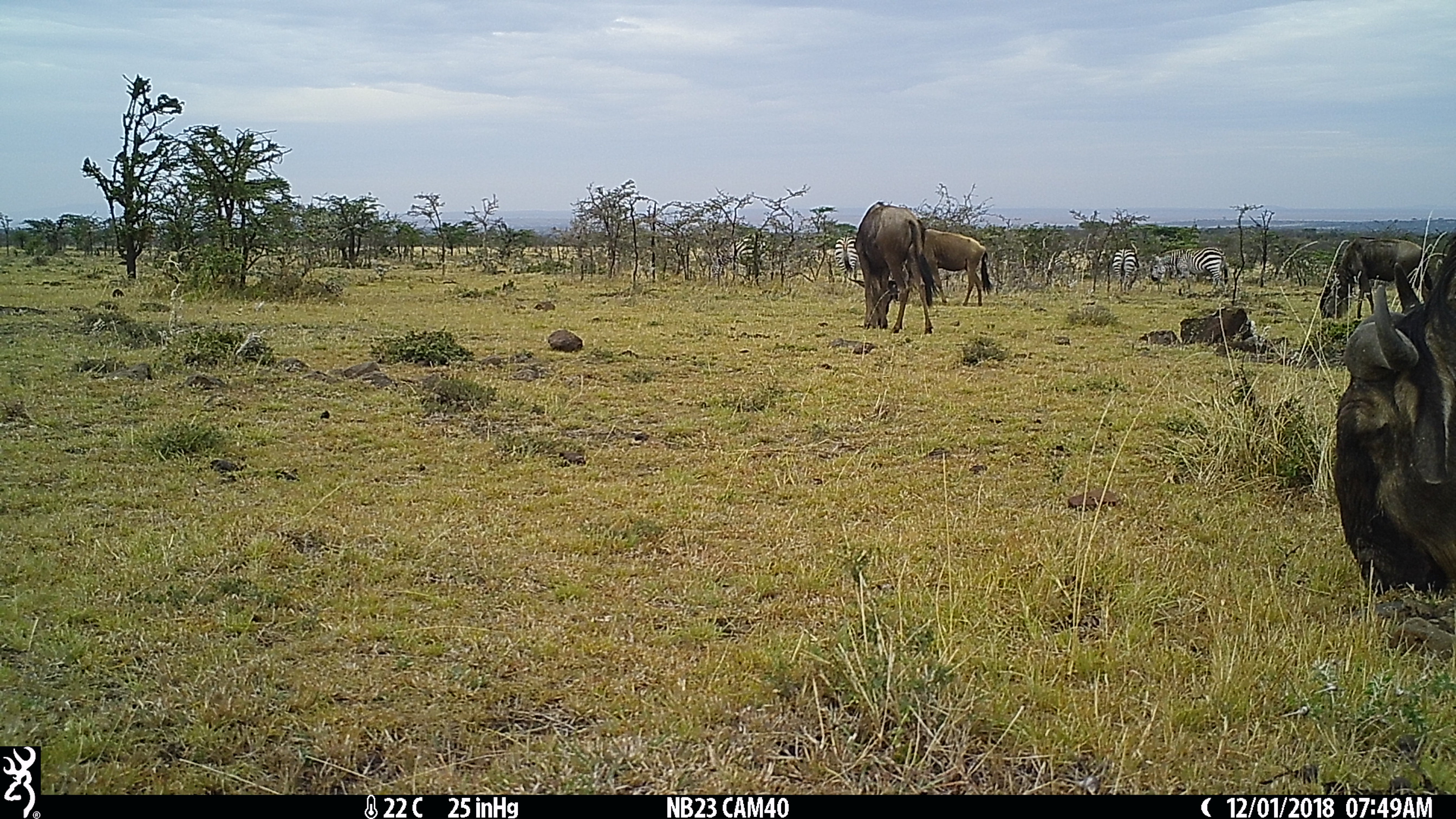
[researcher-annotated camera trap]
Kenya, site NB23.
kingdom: Animalia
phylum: Chordata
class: Mammalia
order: Perissodactyla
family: Equidae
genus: Equus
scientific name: Equus quagga burchellii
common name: burchell's zebra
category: zebra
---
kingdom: Animalia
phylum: Chordata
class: Mammalia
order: Artiodactyla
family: Bovidae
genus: Connochaetes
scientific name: Connochaetes taurinus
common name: blue wildebeest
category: wildebeest